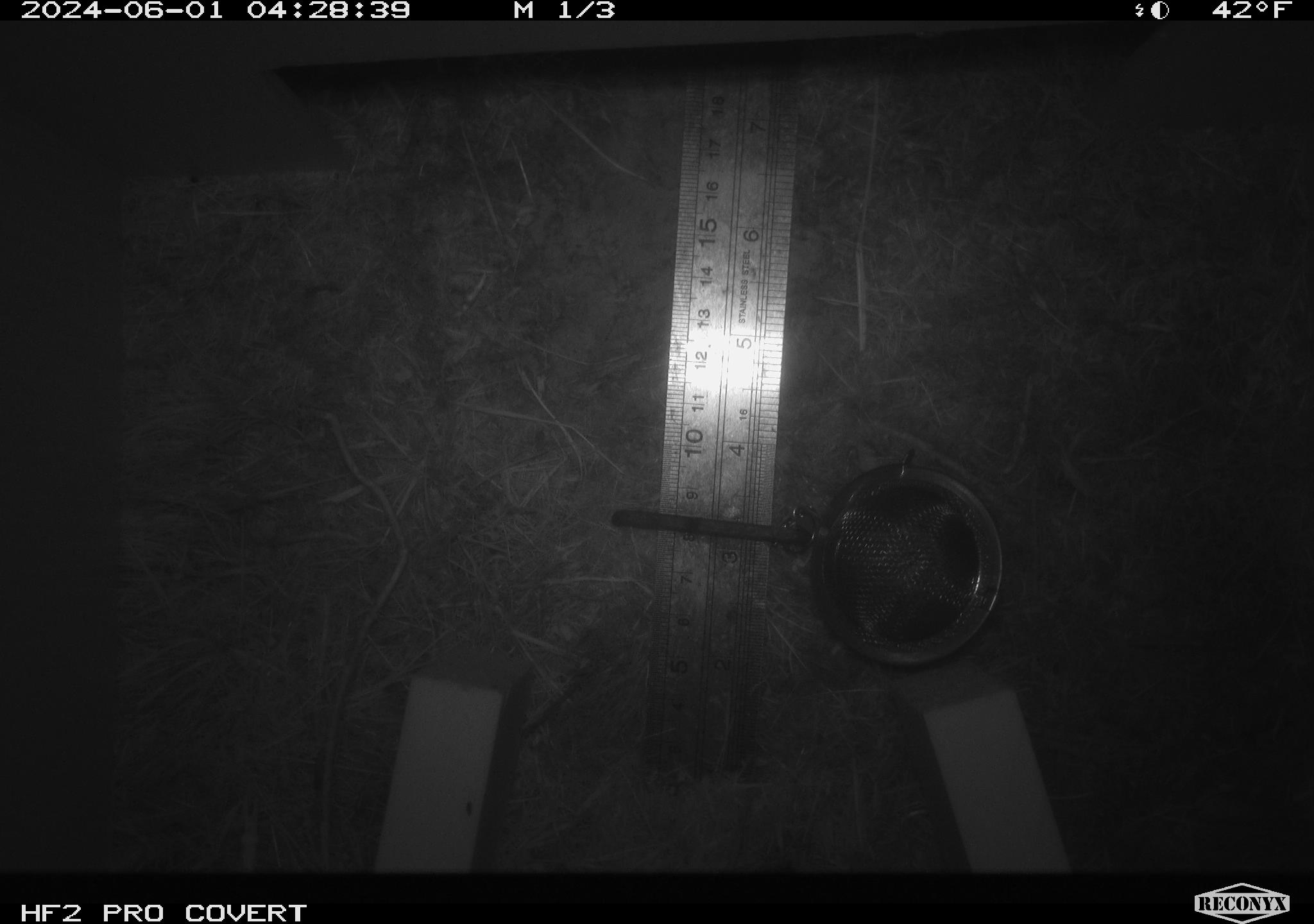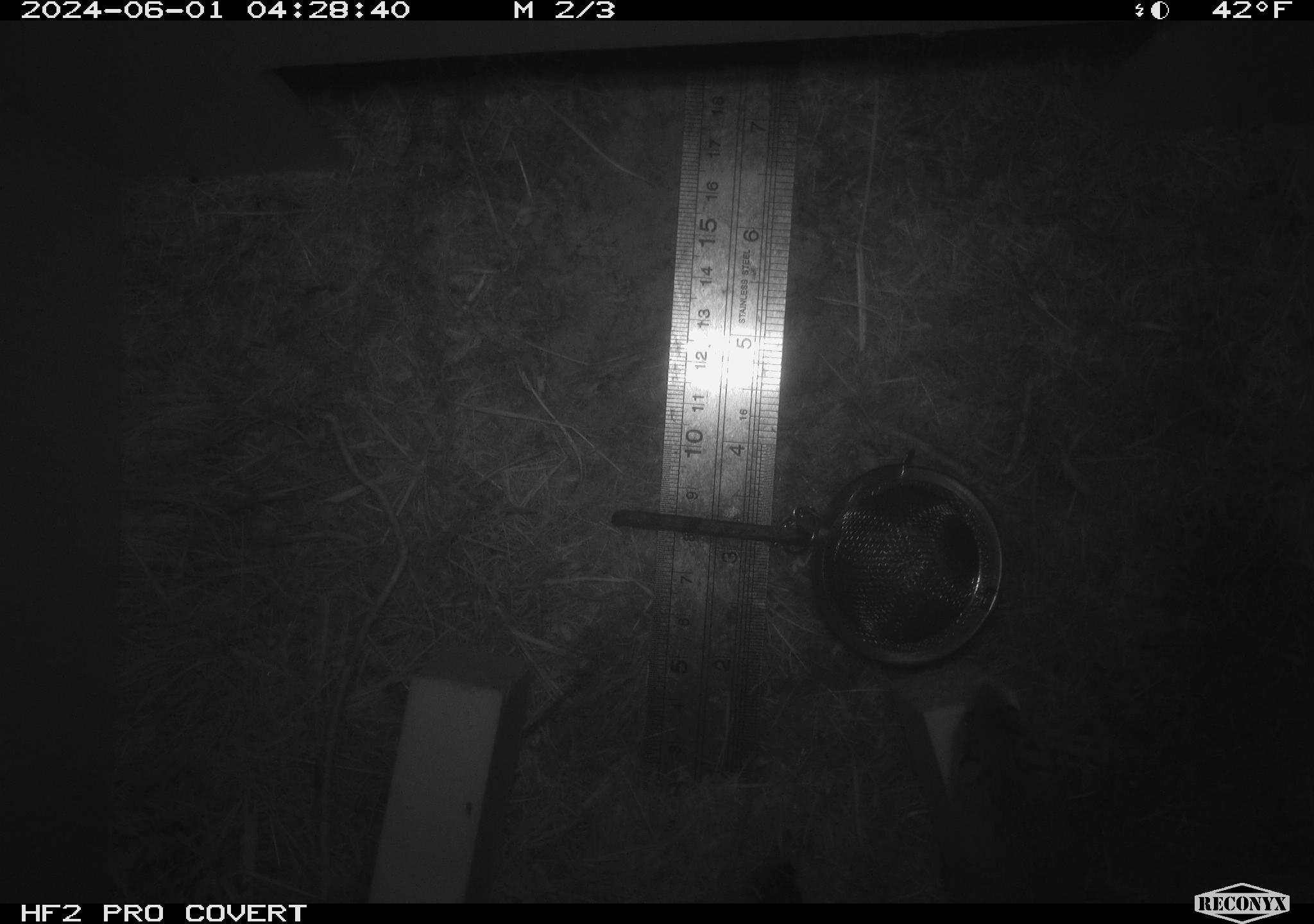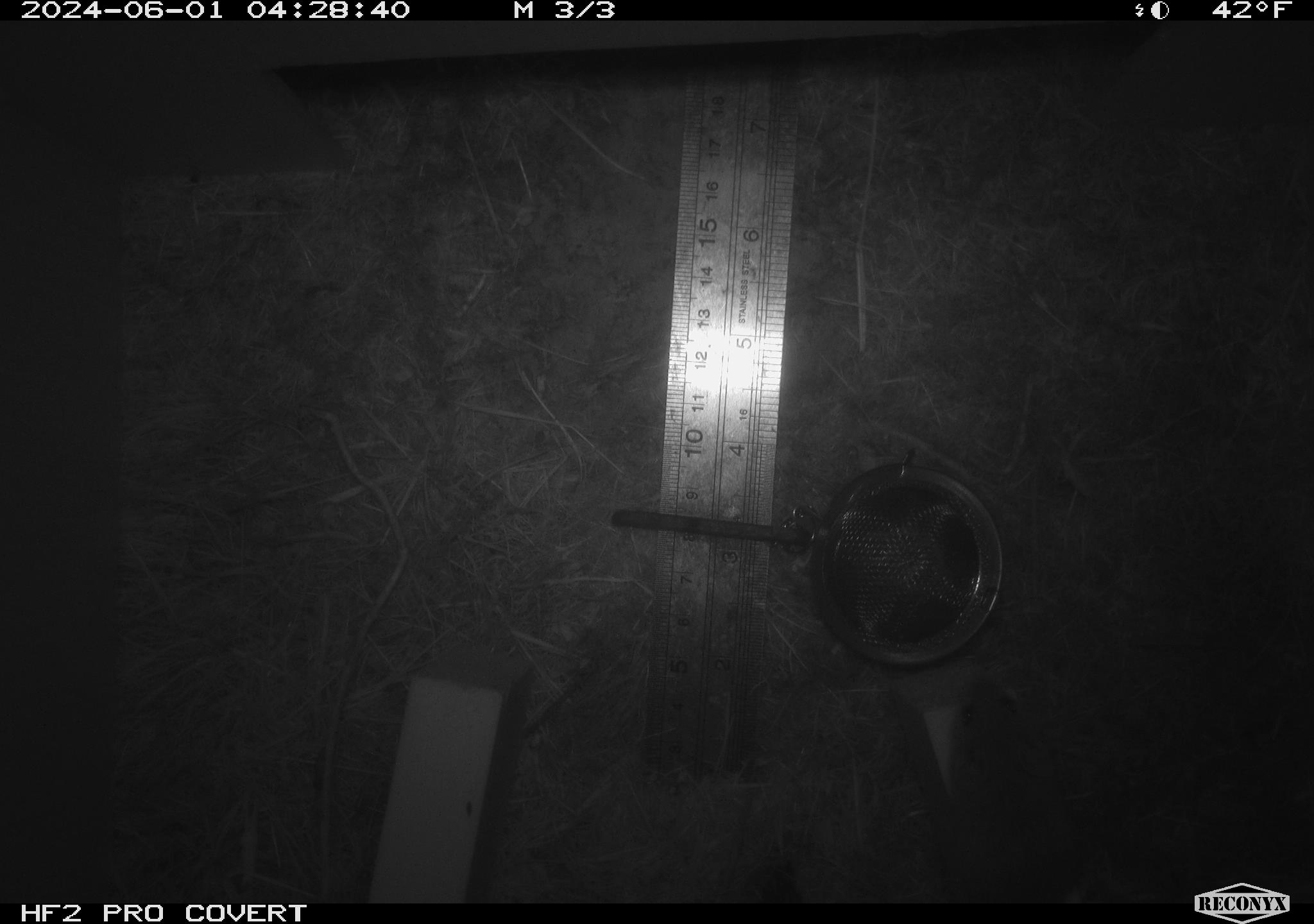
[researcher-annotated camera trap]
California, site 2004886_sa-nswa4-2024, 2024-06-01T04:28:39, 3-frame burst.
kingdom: Animalia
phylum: Chordata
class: Mammalia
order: Rodentia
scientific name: Rodentia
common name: rodent